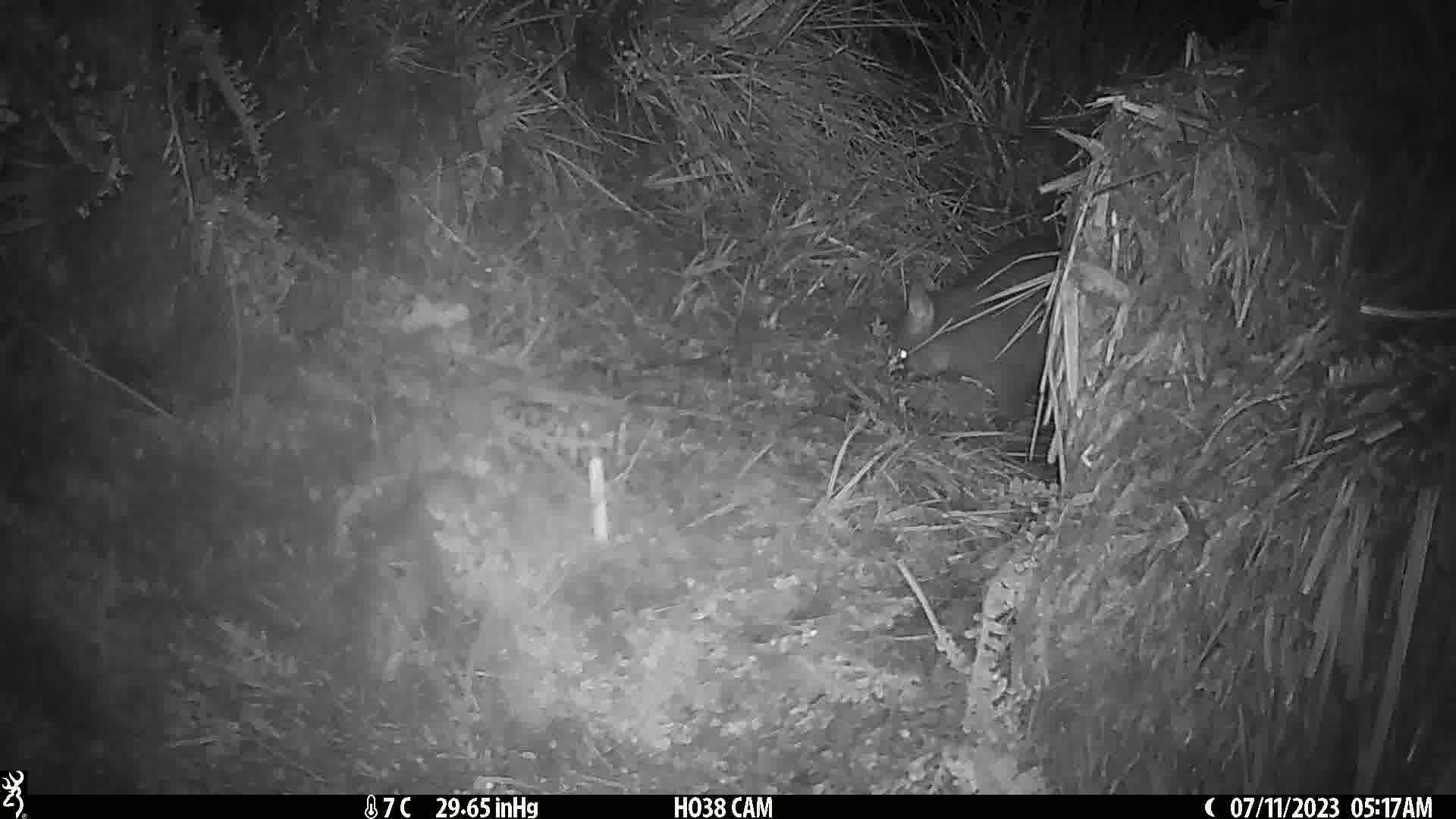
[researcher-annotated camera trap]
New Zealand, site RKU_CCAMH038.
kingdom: Animalia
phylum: Chordata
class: Mammalia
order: Diprotodontia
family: Phalangeridae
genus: Trichosurus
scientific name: Trichosurus vulpecula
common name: common brushtail possum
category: possum